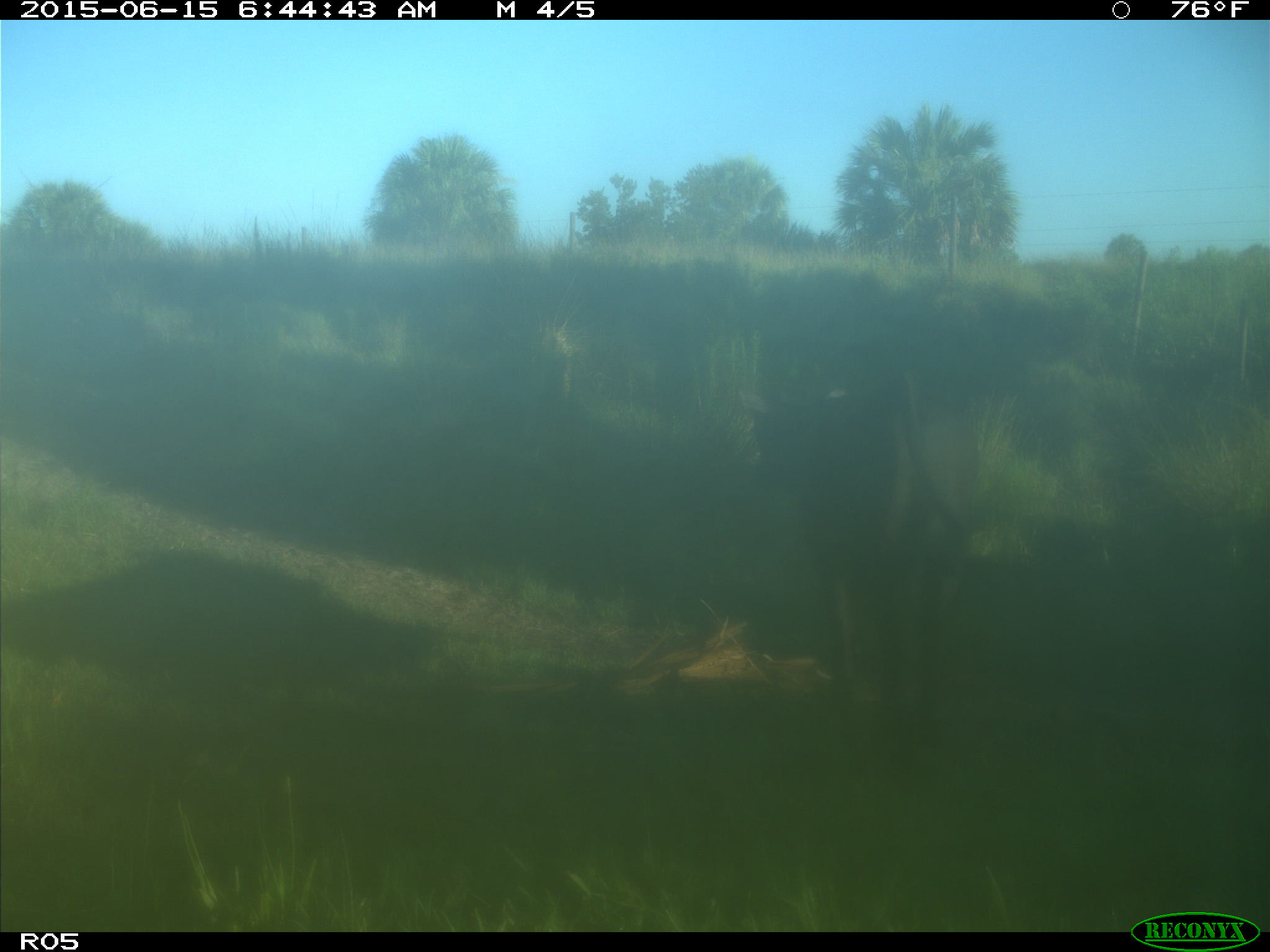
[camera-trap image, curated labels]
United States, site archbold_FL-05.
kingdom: Animalia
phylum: Chordata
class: Mammalia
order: Artiodactyla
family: Bovidae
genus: Bos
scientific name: Bos taurus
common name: domestic cow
Bos taurus (domestic cow).